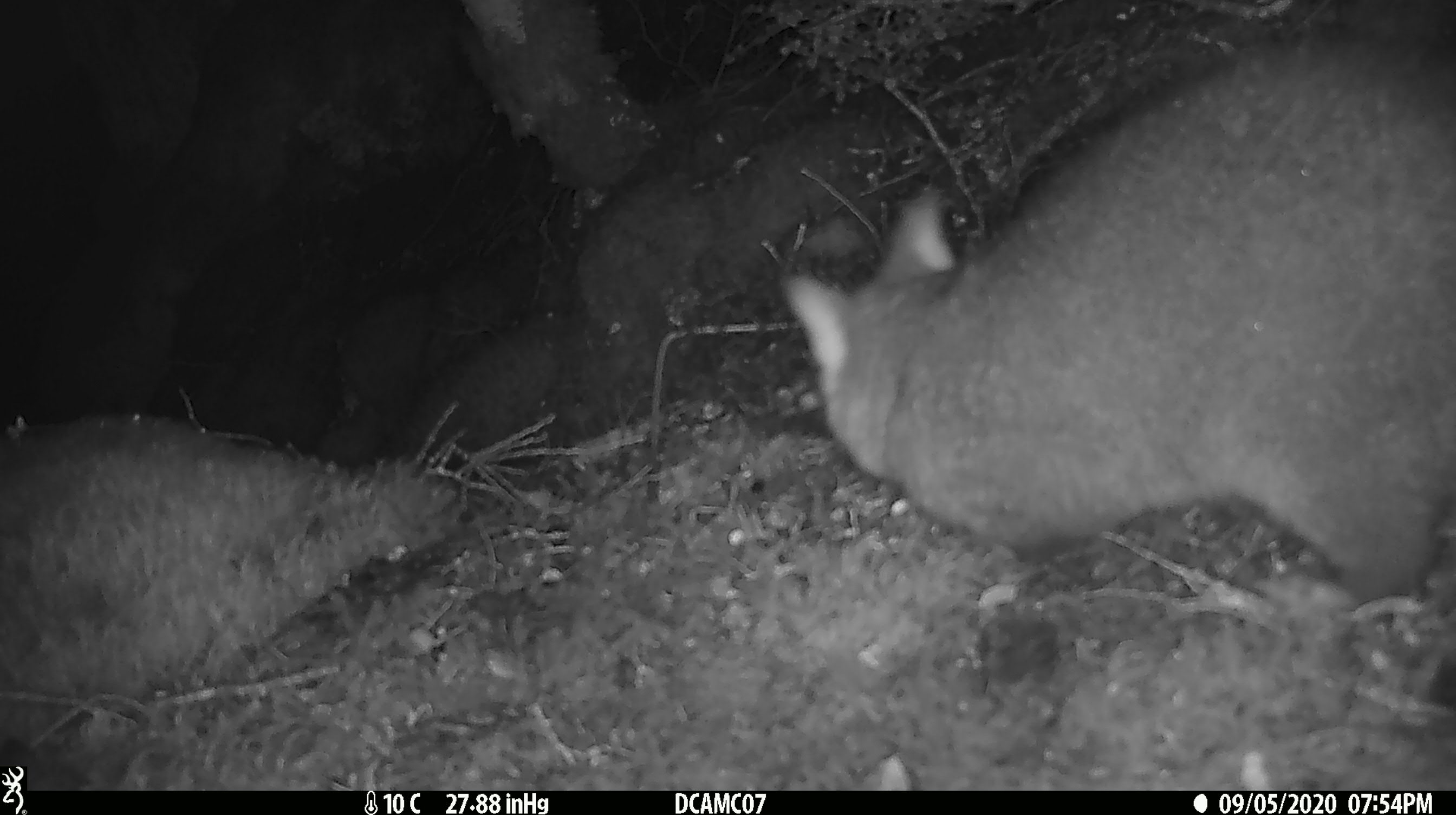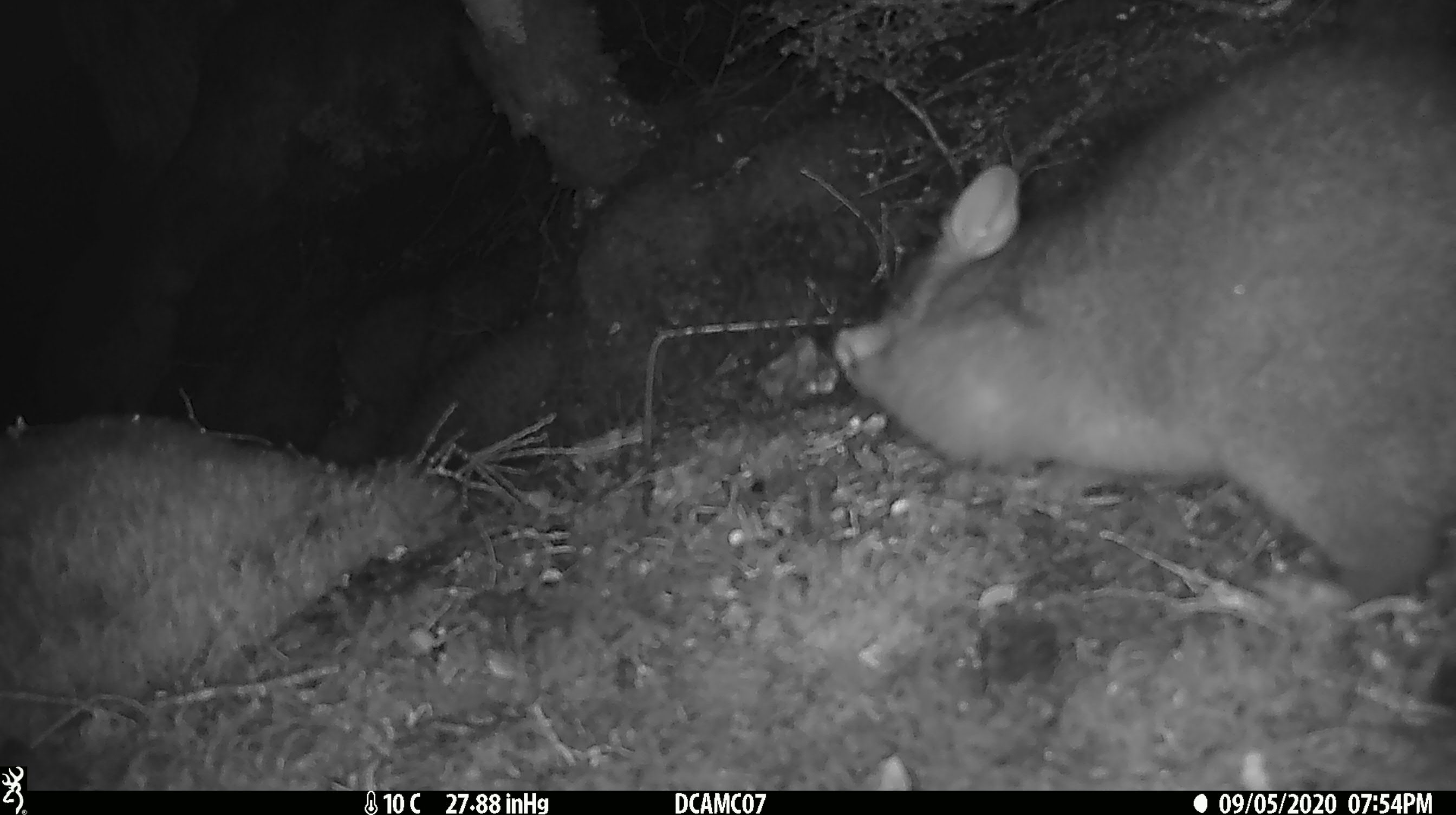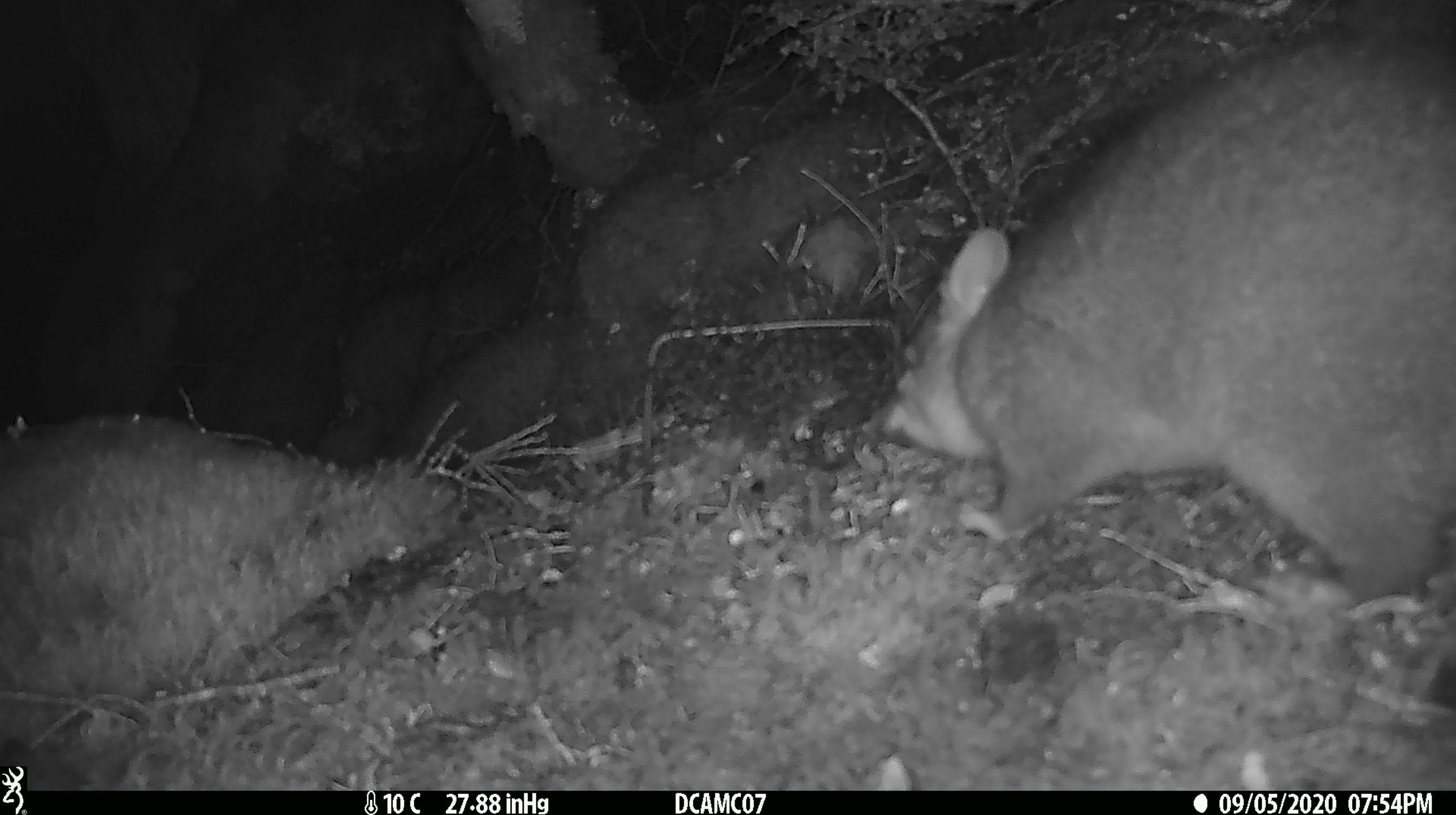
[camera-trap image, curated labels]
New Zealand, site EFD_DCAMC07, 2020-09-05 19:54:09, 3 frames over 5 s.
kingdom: Animalia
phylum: Chordata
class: Mammalia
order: Diprotodontia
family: Phalangeridae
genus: Trichosurus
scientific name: Trichosurus vulpecula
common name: common brushtail possum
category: possum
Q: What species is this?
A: Possum (common brushtail possum) (Trichosurus vulpecula).